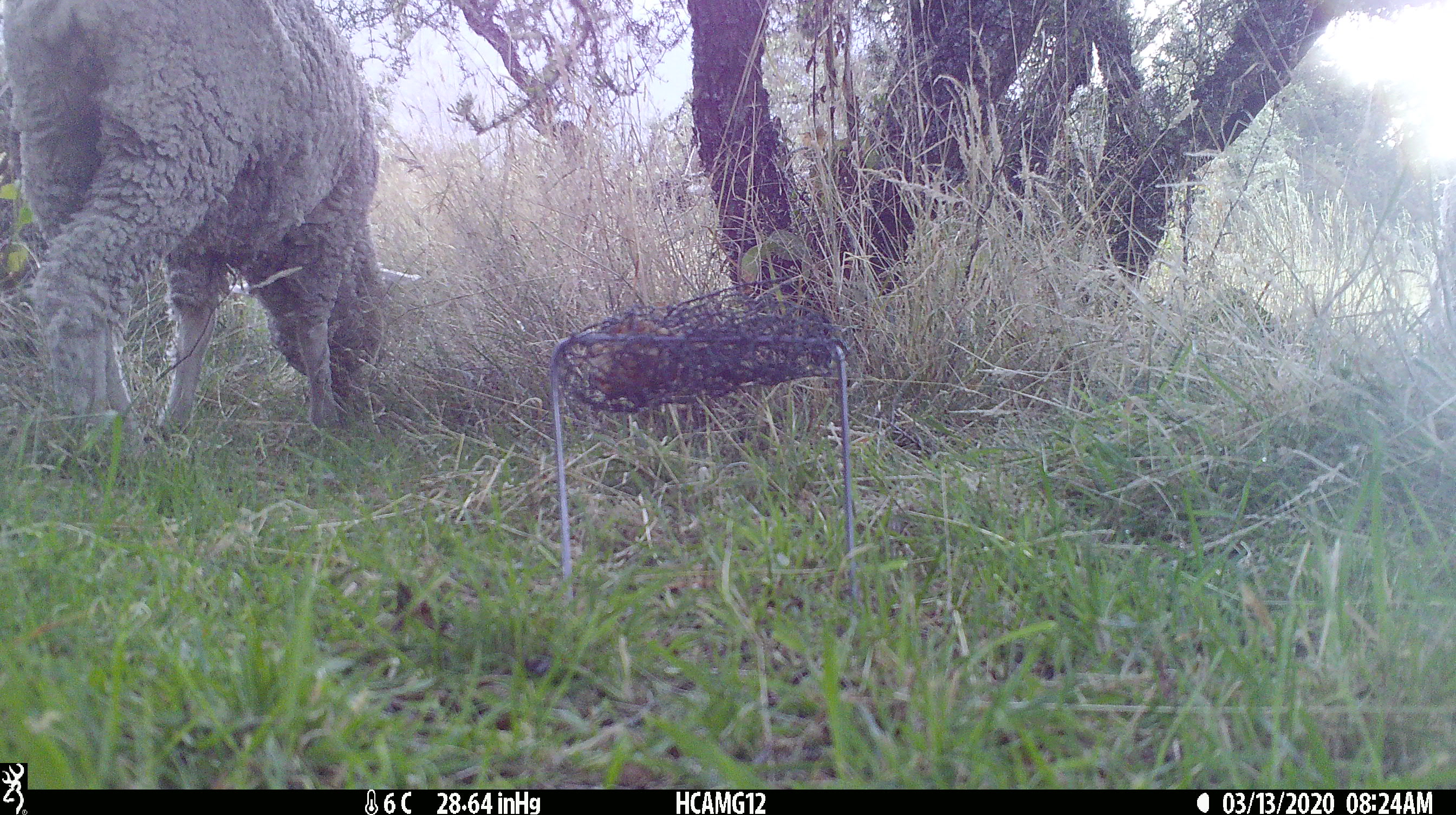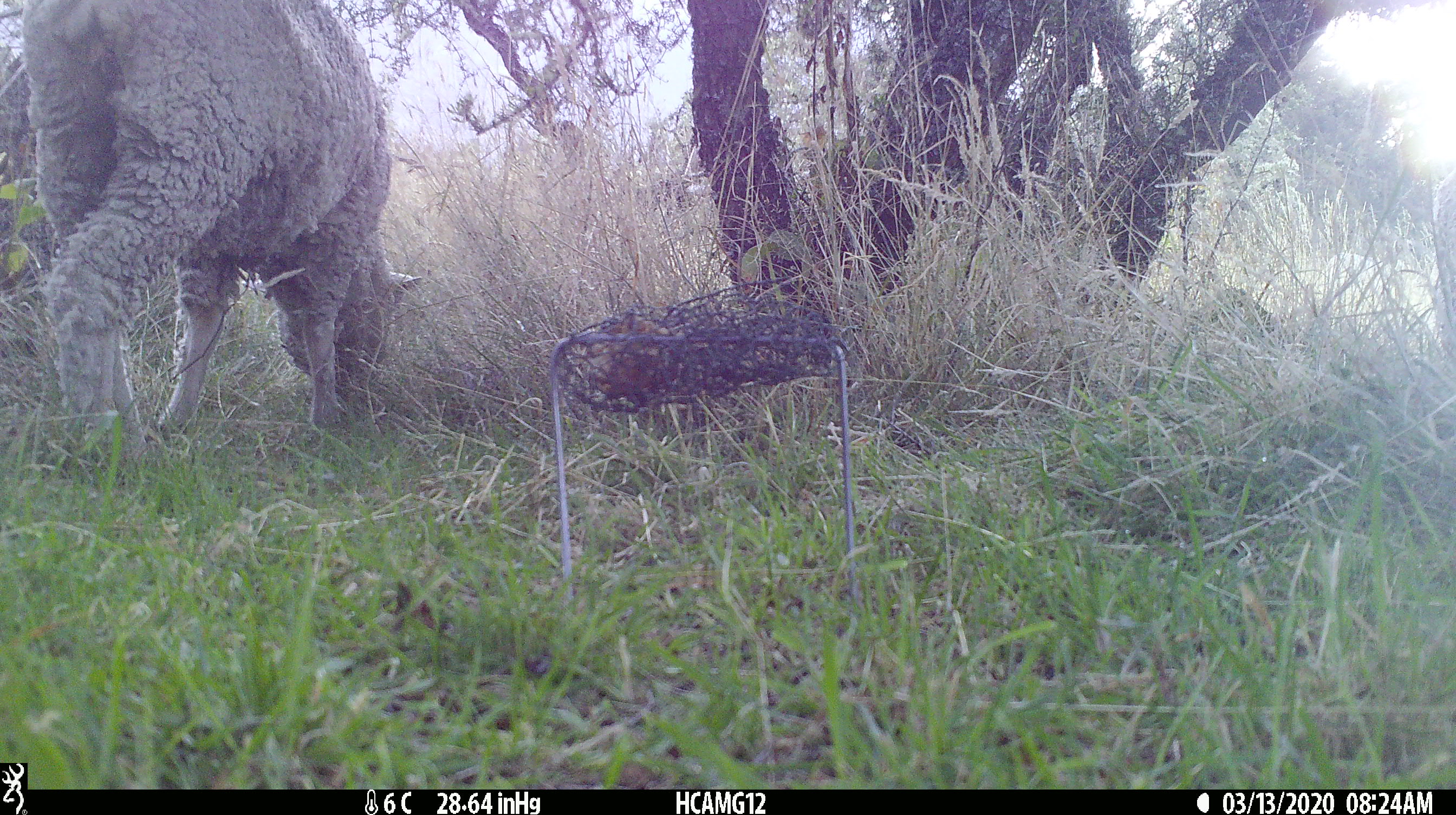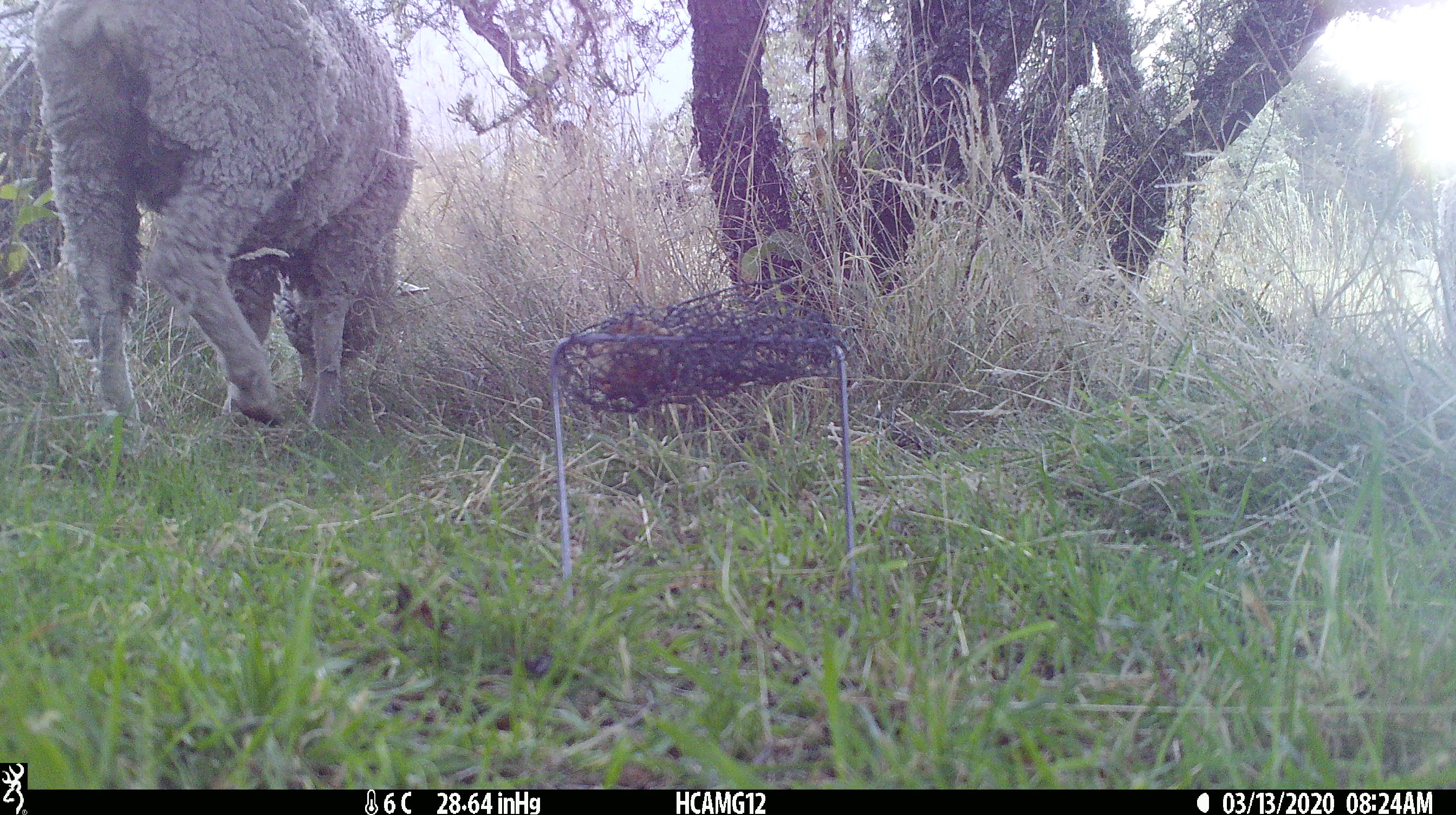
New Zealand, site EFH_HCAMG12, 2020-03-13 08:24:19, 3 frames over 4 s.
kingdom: Animalia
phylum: Chordata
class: Mammalia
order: Artiodactyla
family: Bovidae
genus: Ovis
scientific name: Ovis aries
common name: domestic sheep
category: sheep